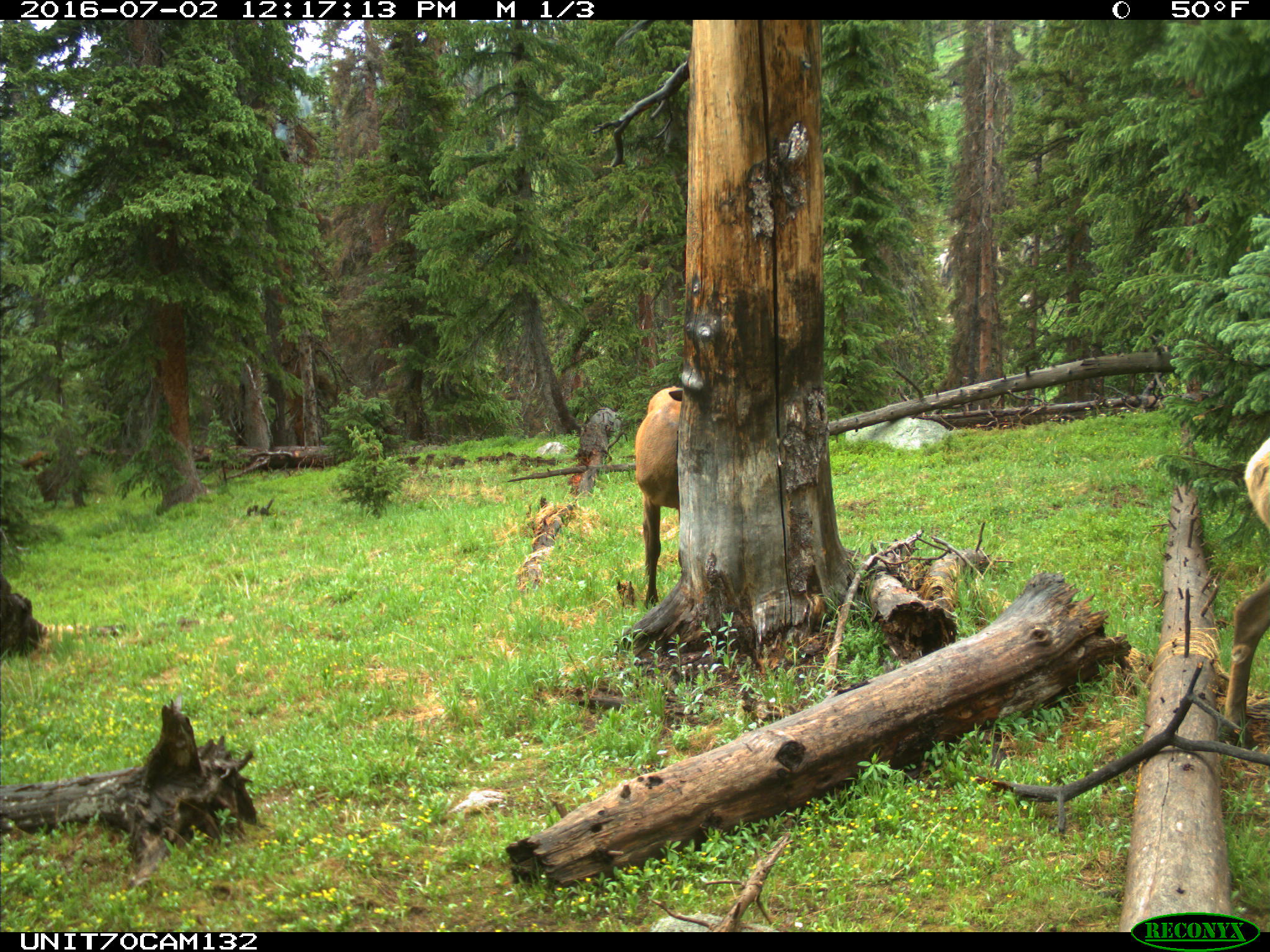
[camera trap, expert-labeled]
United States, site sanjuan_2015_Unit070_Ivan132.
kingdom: Animalia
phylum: Chordata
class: Mammalia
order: Artiodactyla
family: Cervidae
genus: Cervus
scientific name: Cervus elaphus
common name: red deer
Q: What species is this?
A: Cervus elaphus (red deer).